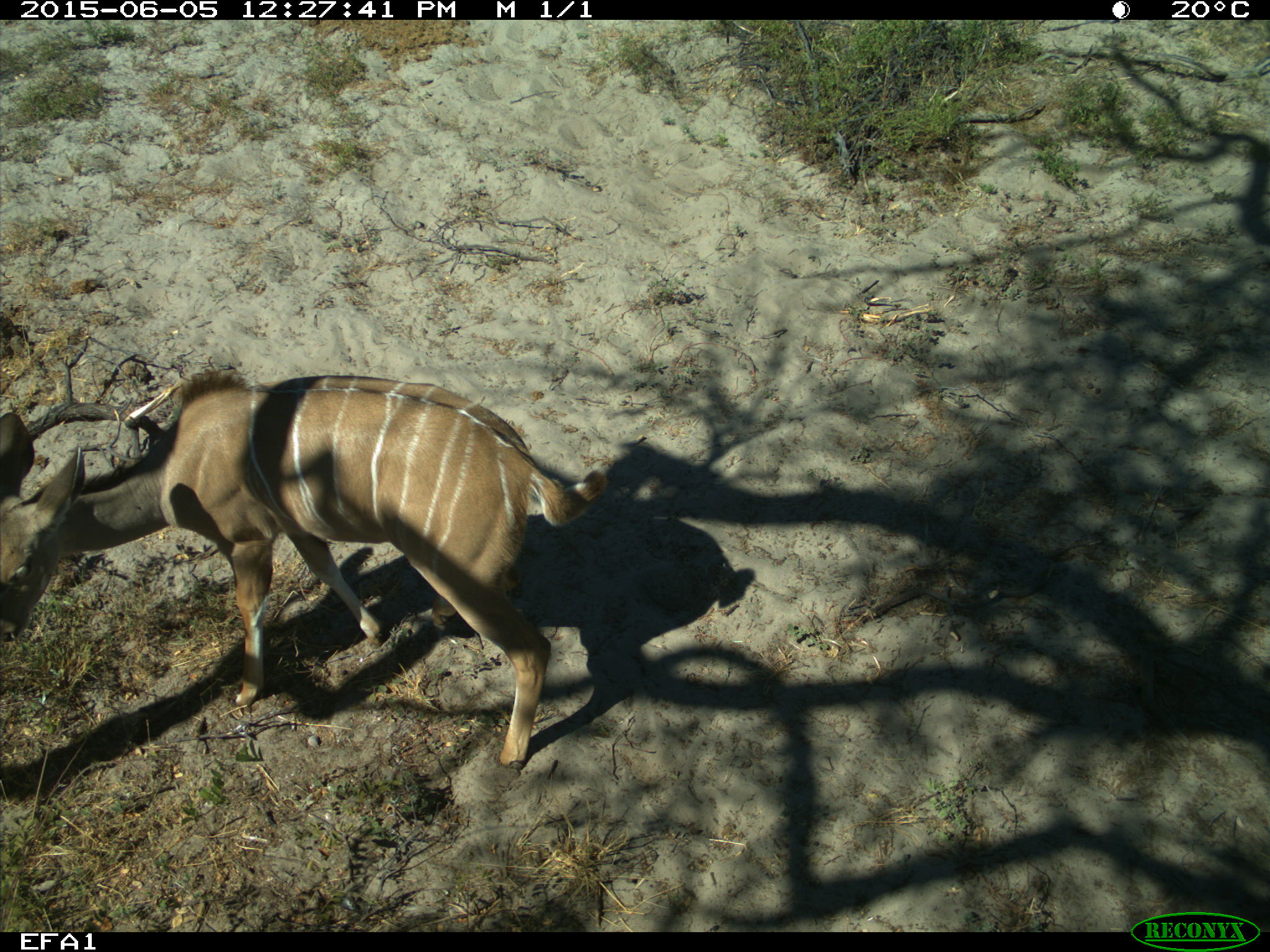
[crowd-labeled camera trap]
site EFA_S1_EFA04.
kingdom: Animalia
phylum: Chordata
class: Mammalia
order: Artiodactyla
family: Bovidae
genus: Tragelaphus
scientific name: Tragelaphus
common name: kudu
Kudu (Tragelaphus), count 1. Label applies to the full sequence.